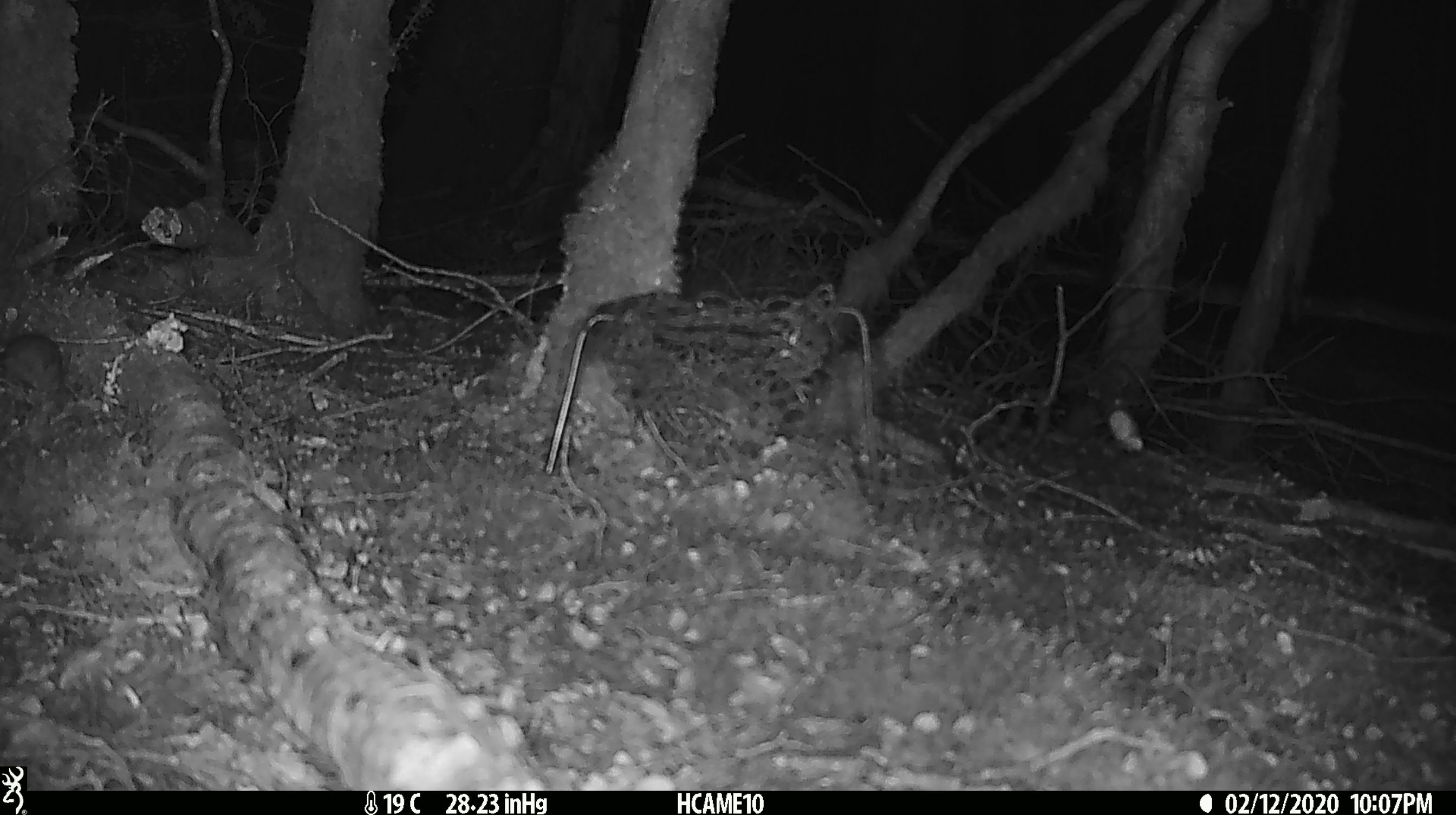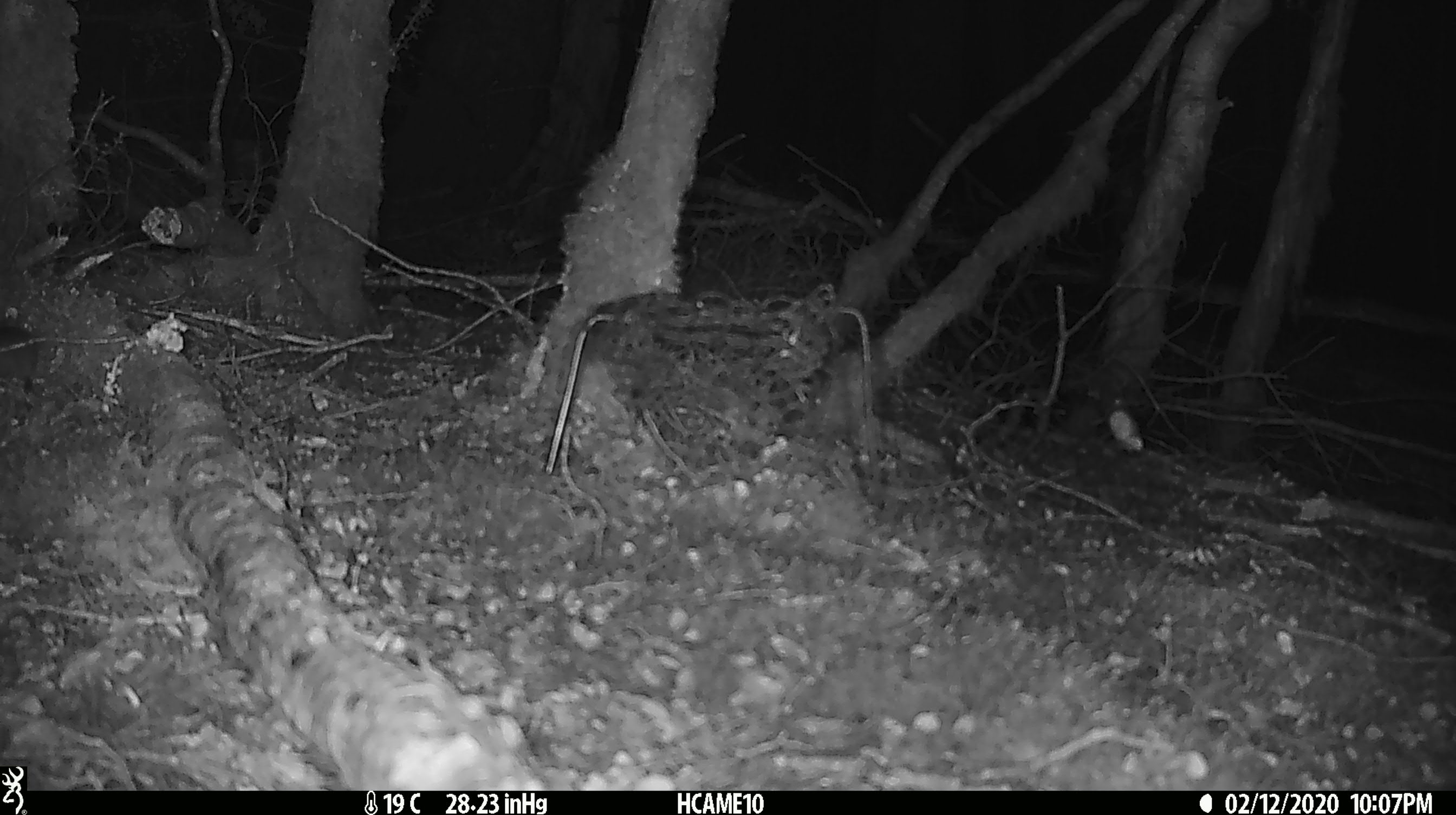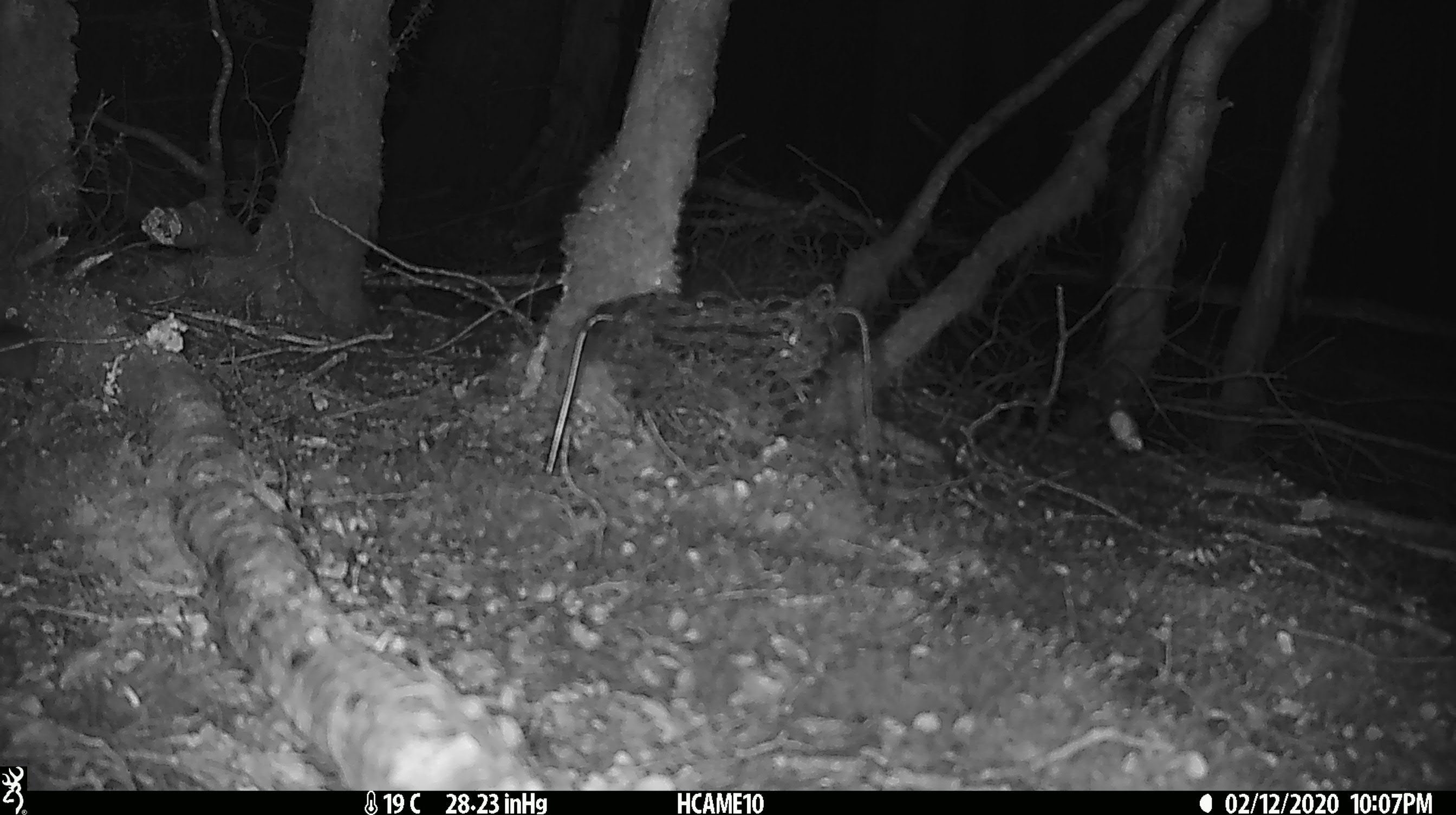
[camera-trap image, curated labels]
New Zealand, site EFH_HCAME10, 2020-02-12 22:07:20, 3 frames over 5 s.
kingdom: Animalia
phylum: Chordata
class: Mammalia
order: Rodentia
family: Muridae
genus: Mus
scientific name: Mus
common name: mouse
Mouse (Mus).